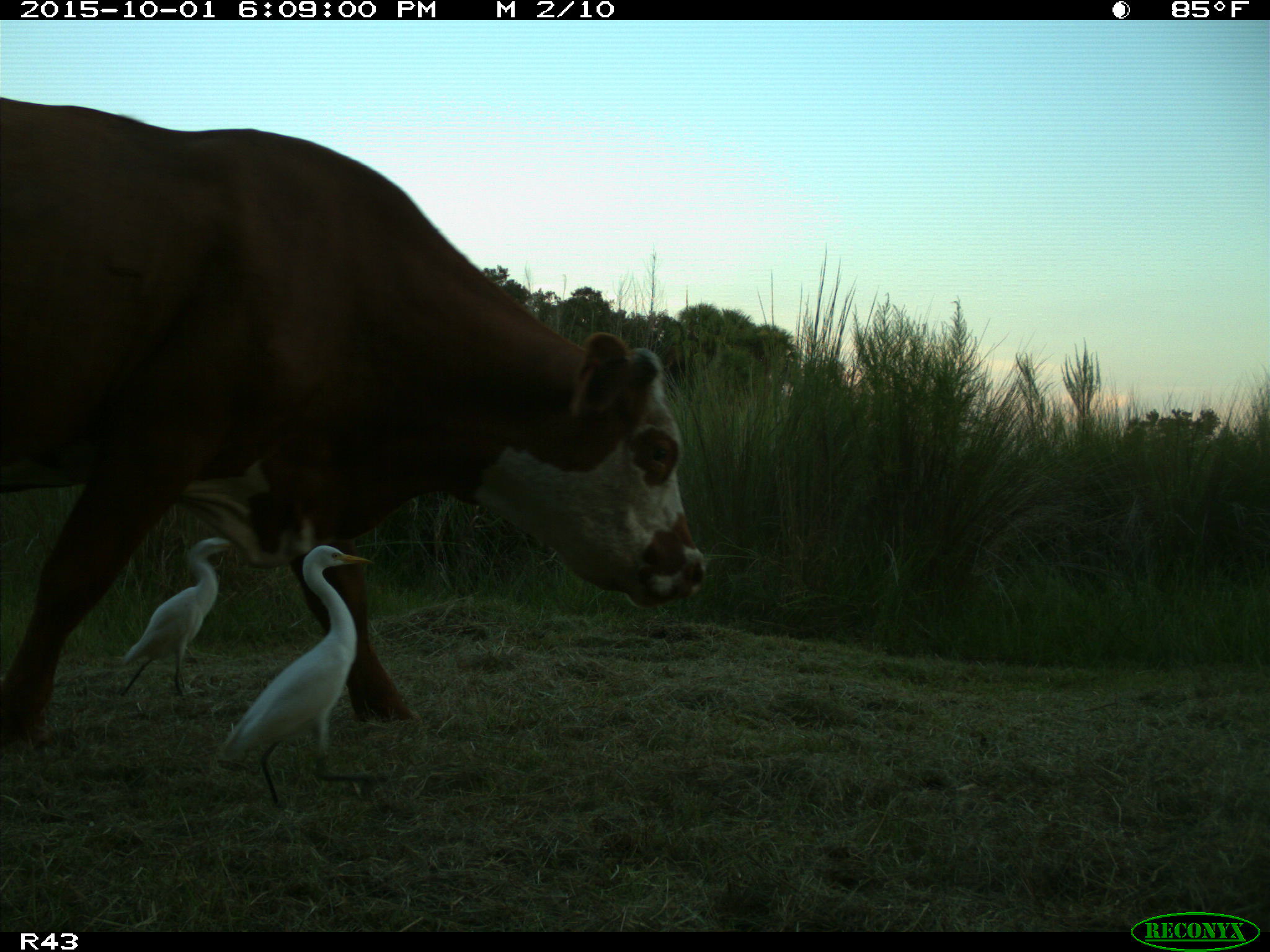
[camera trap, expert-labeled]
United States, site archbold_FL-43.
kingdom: Animalia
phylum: Chordata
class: Mammalia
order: Artiodactyla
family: Bovidae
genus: Bos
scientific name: Bos taurus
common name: domestic cow